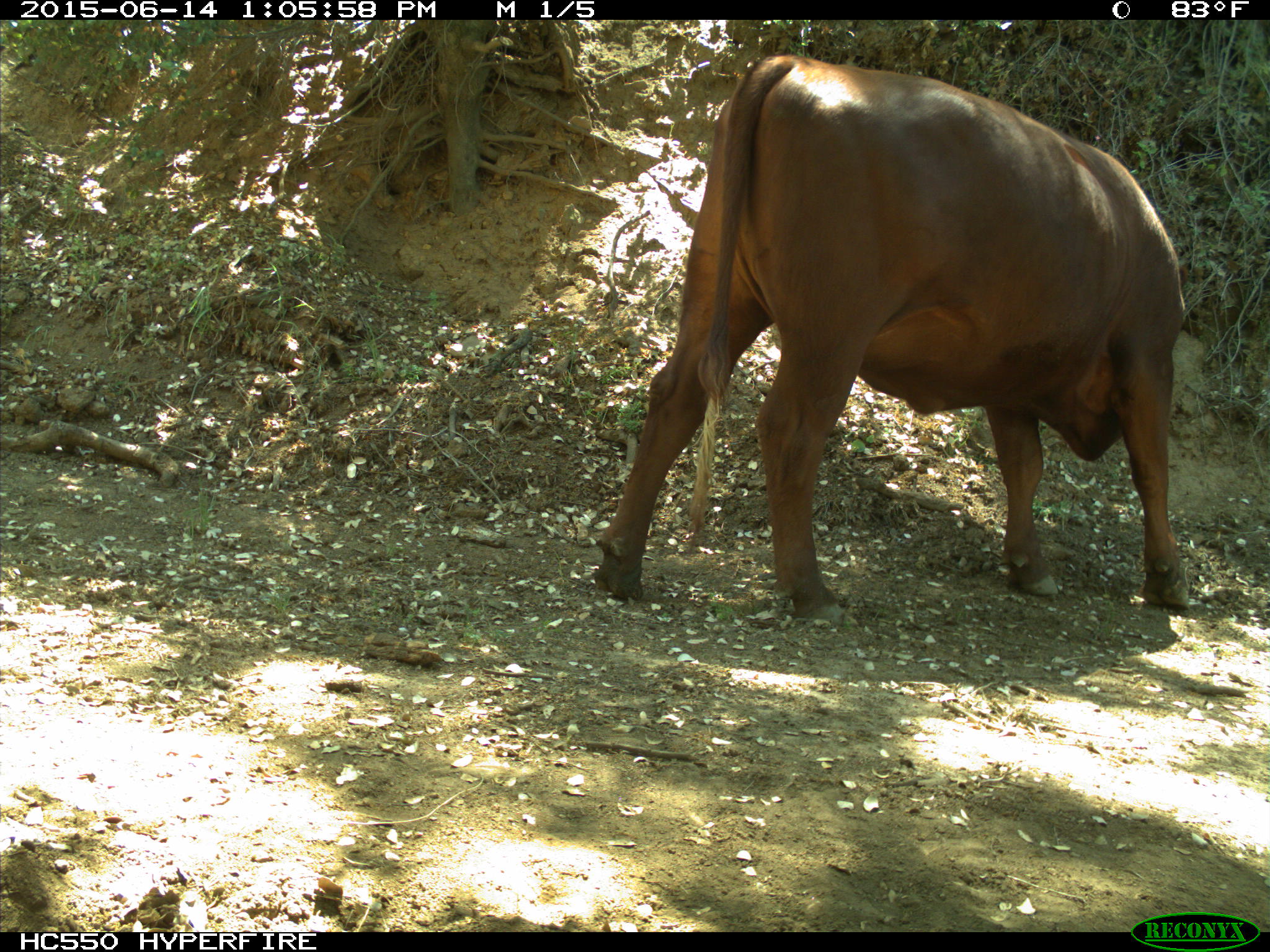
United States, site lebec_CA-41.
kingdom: Animalia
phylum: Chordata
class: Mammalia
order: Artiodactyla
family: Bovidae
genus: Bos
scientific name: Bos taurus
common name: domestic cow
Bos taurus (domestic cow).